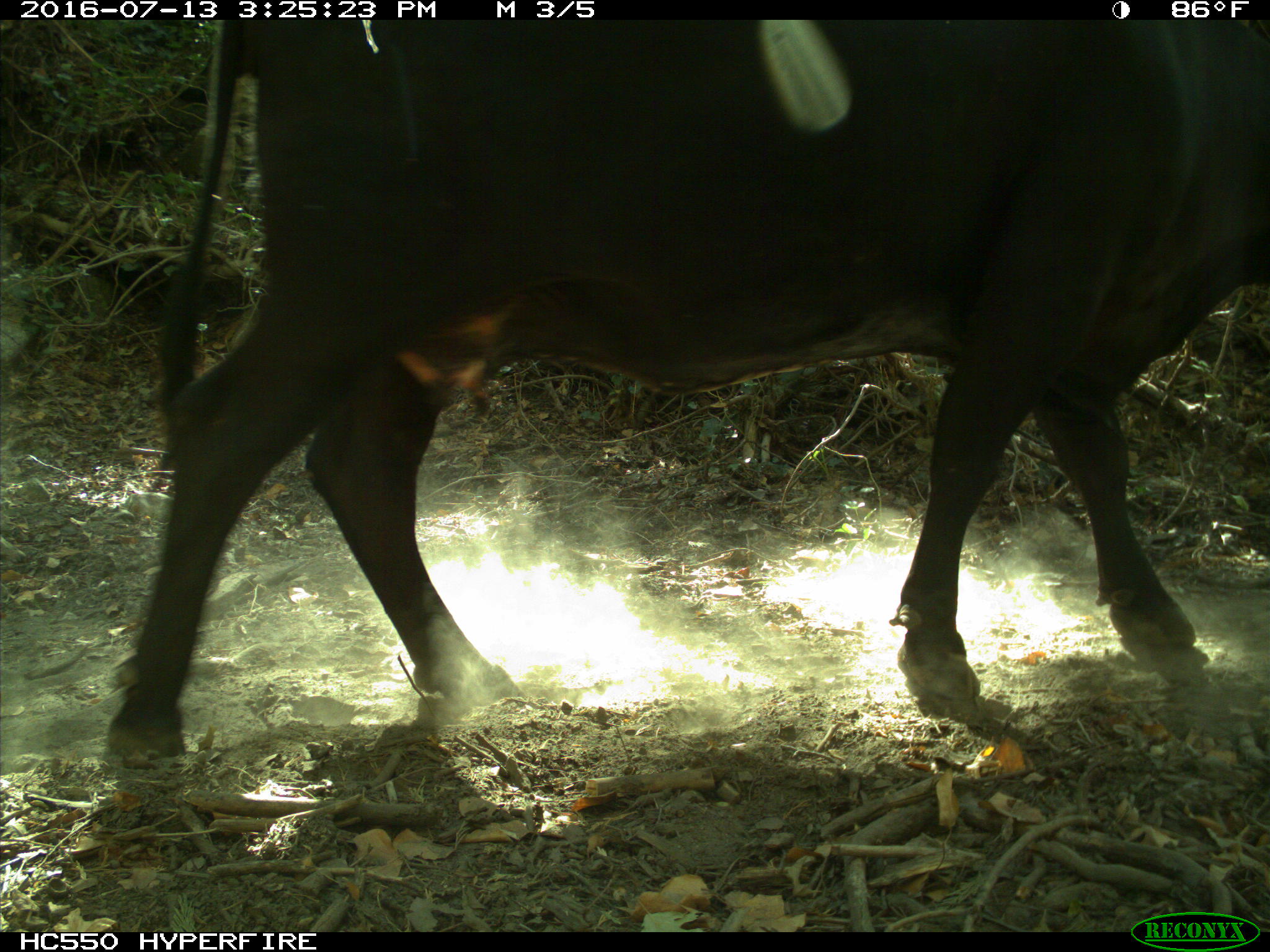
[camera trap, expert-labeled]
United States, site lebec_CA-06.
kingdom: Animalia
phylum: Chordata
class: Mammalia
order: Artiodactyla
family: Bovidae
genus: Bos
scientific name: Bos taurus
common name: domestic cow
Bos taurus (domestic cow).